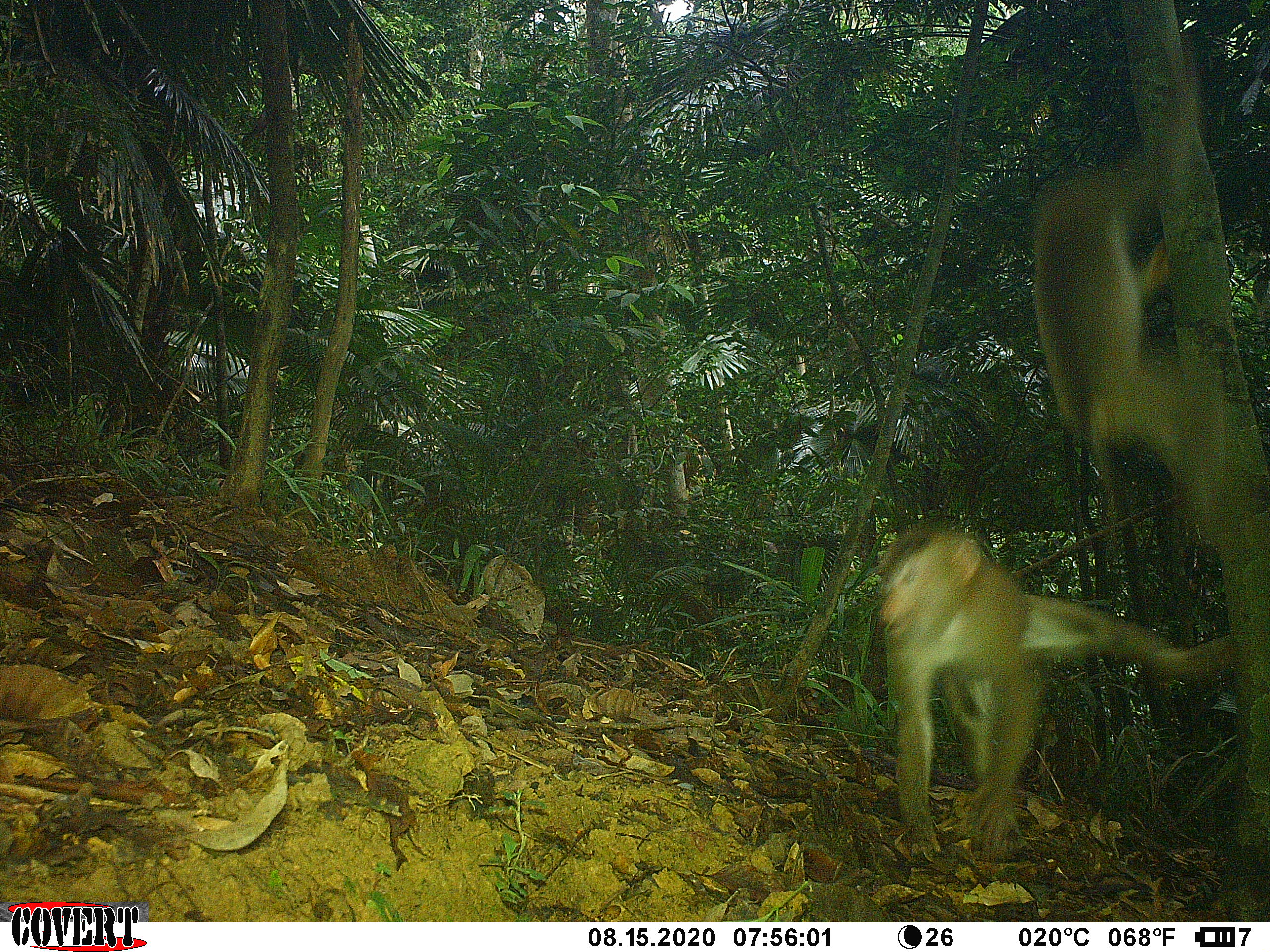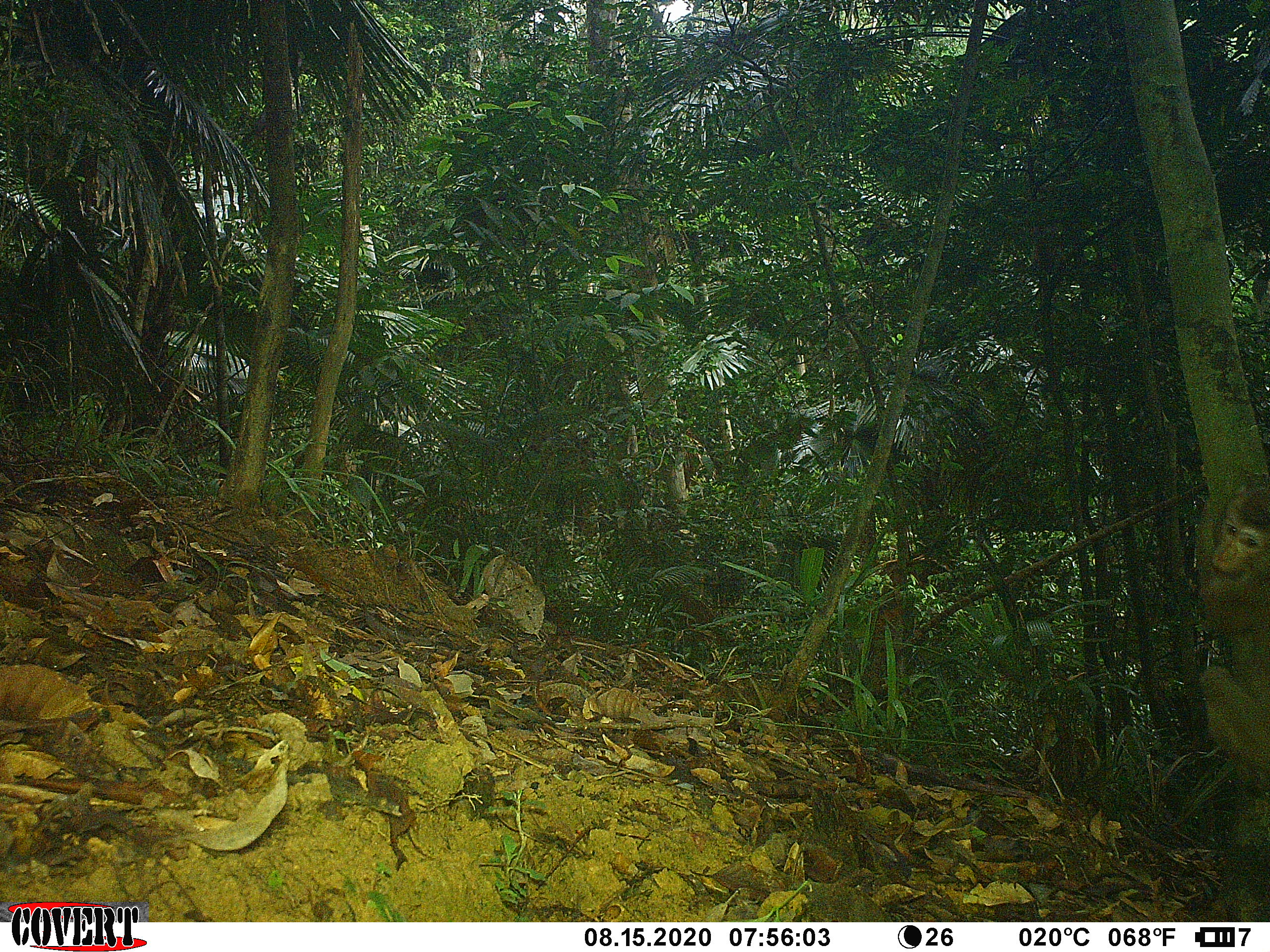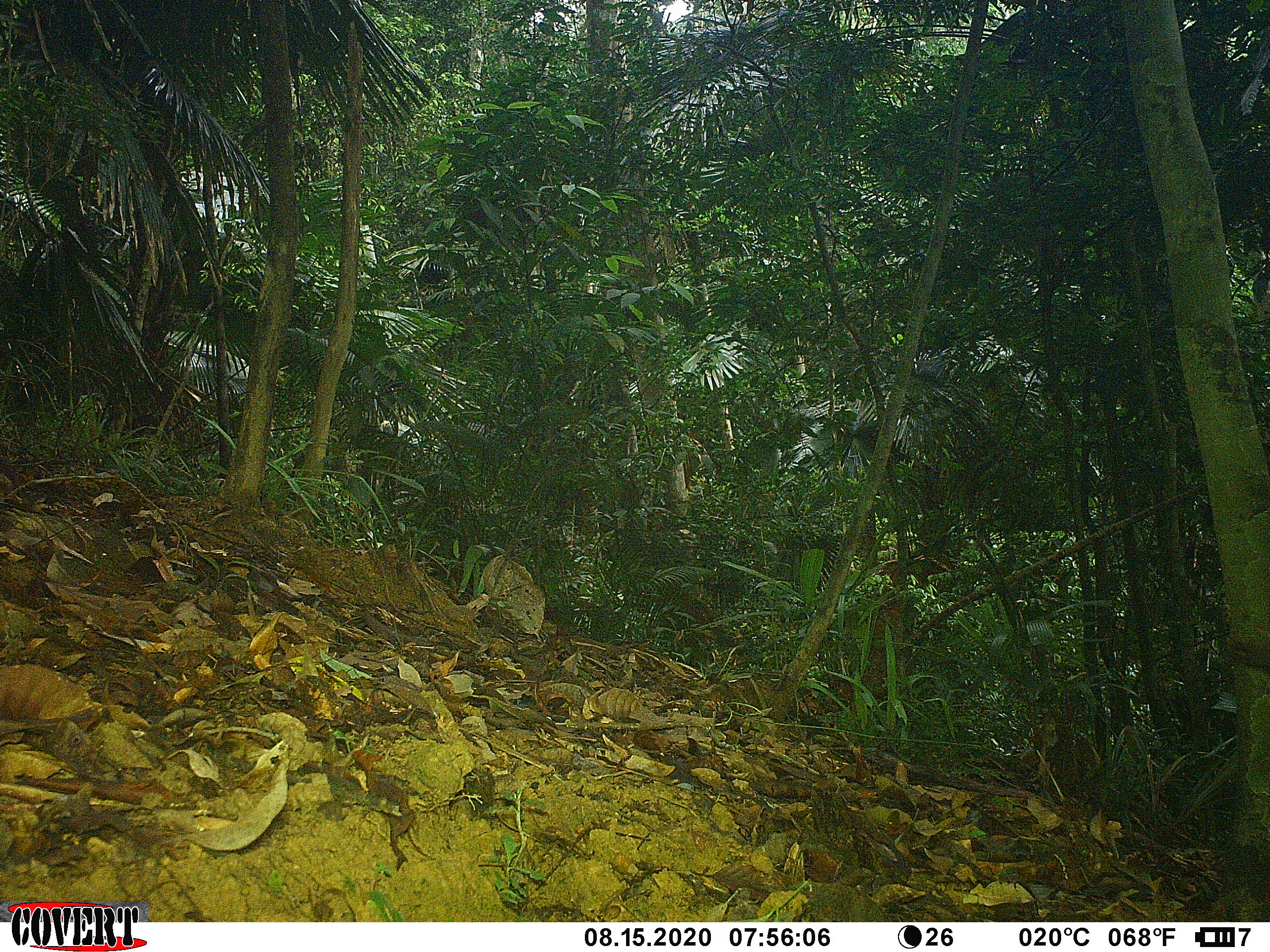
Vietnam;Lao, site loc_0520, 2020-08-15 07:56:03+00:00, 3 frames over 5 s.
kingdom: Animalia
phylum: Chordata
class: Mammalia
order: Primates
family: Cercopithecidae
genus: Macaca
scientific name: Macaca nemestrina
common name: pig-tailed macaque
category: pig tailed macaque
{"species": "pig tailed macaque (pig-tailed macaque) (Macaca nemestrina)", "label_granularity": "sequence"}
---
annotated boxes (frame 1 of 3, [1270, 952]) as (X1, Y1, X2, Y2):
pig tailed macaque: (875, 521, 1235, 862); (1026, 61, 1244, 530)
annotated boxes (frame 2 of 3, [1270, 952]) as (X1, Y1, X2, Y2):
pig tailed macaque: (1192, 481, 1270, 792)